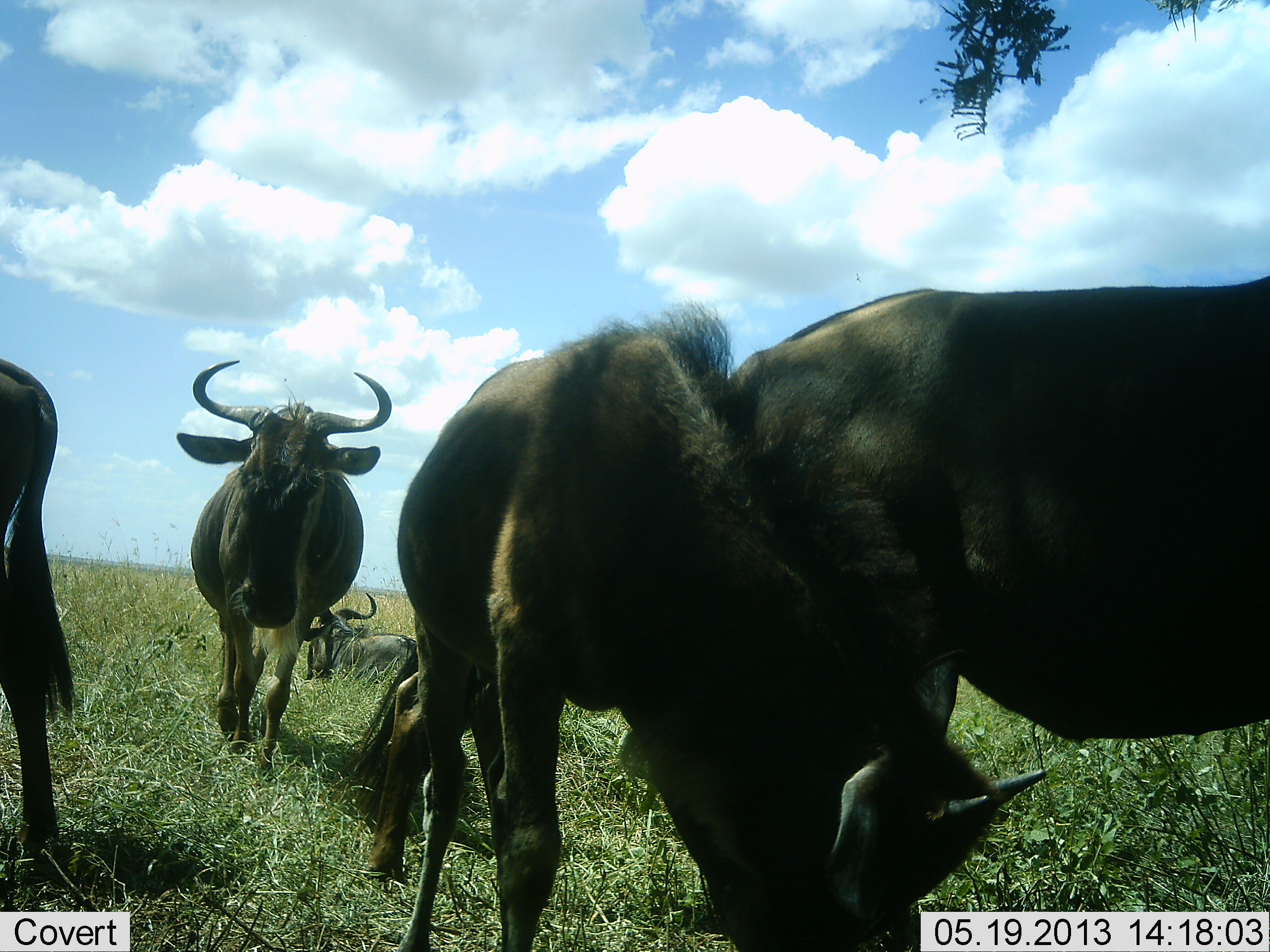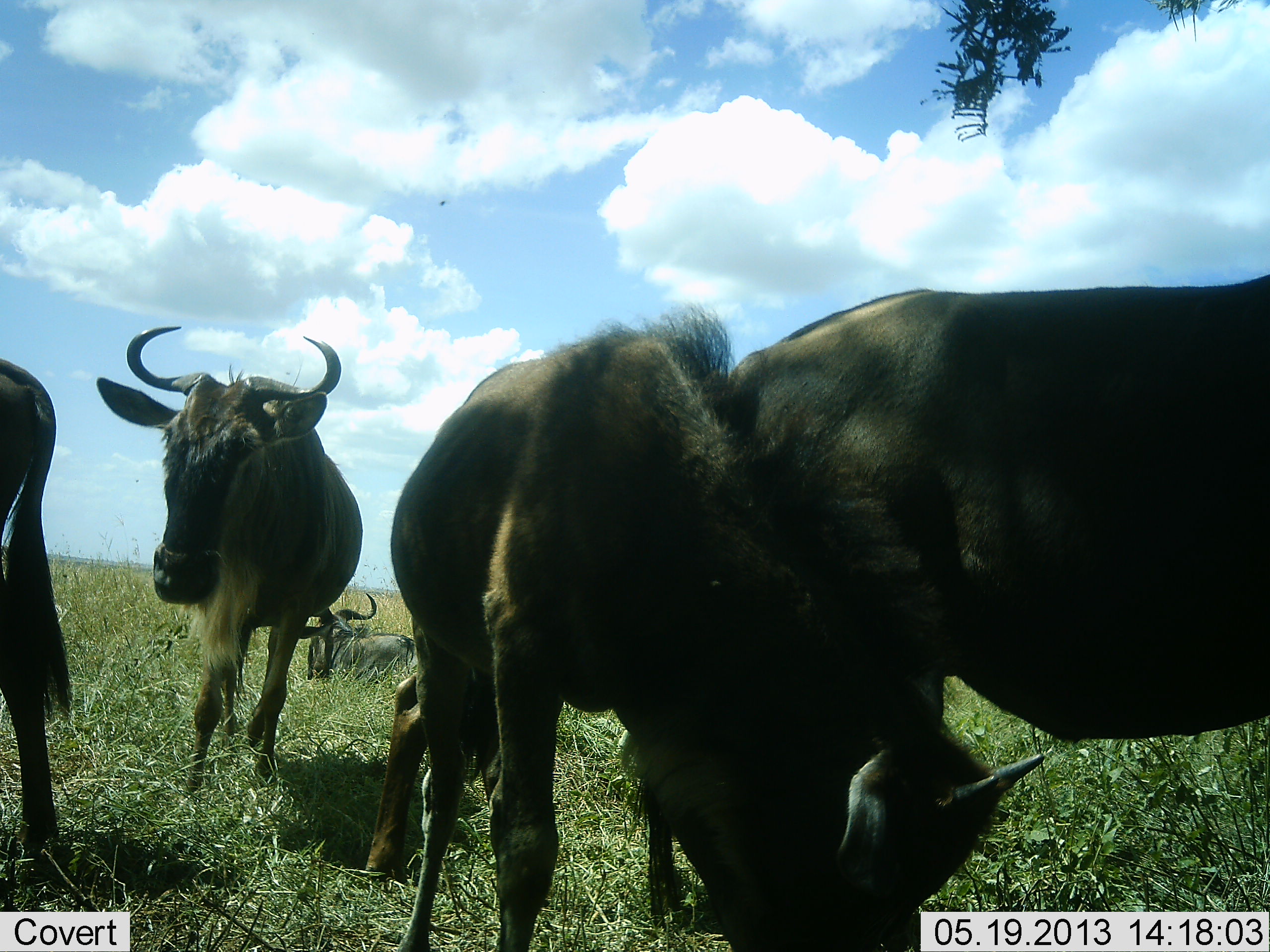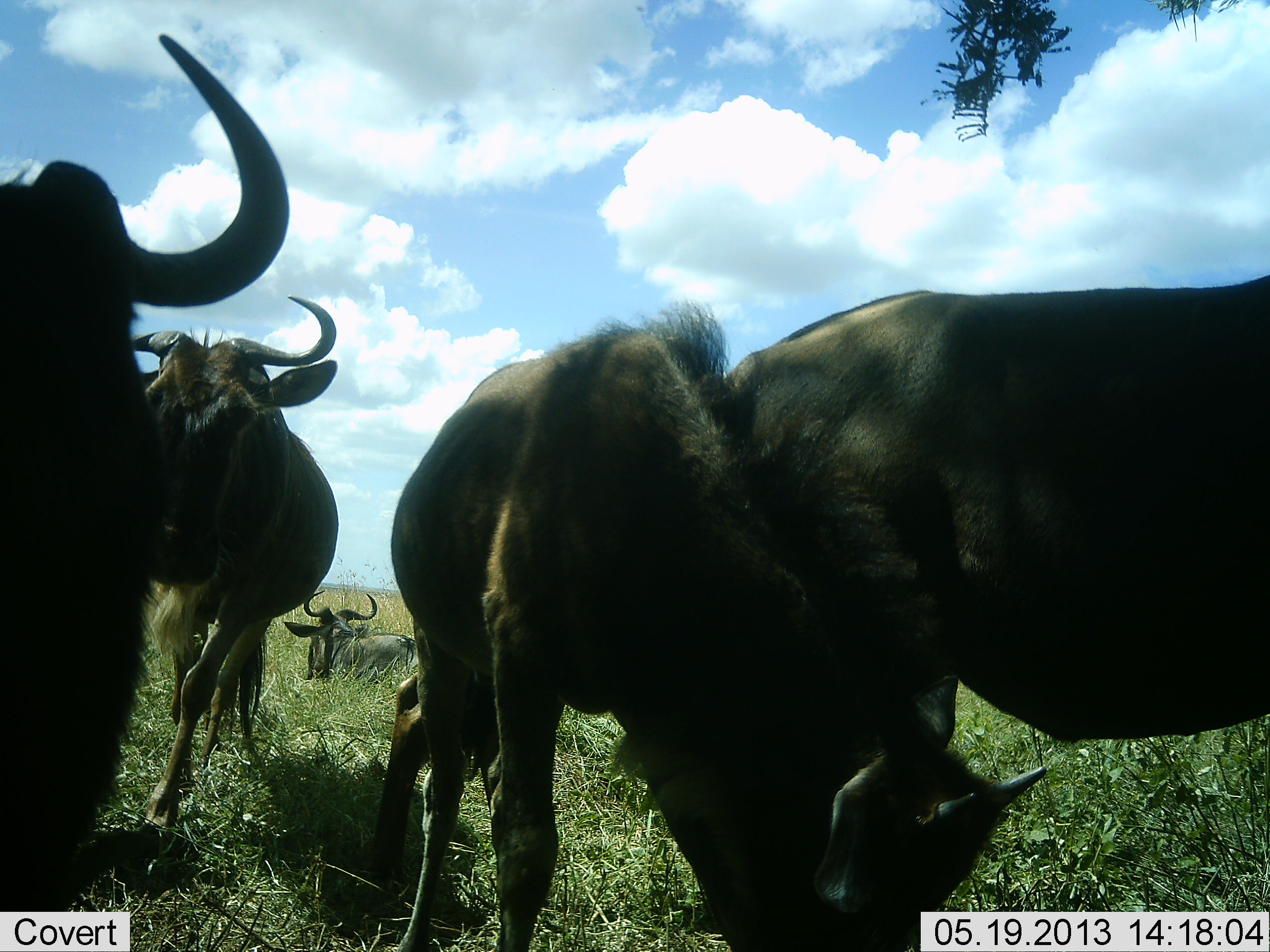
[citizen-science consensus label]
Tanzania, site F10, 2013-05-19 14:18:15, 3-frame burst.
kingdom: Animalia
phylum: Chordata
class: Mammalia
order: Artiodactyla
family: Bovidae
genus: Connochaetes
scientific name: Connochaetes taurinus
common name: blue wildebeest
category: wildebeest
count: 5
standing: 73%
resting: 82%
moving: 36%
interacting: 9%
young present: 18%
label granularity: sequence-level